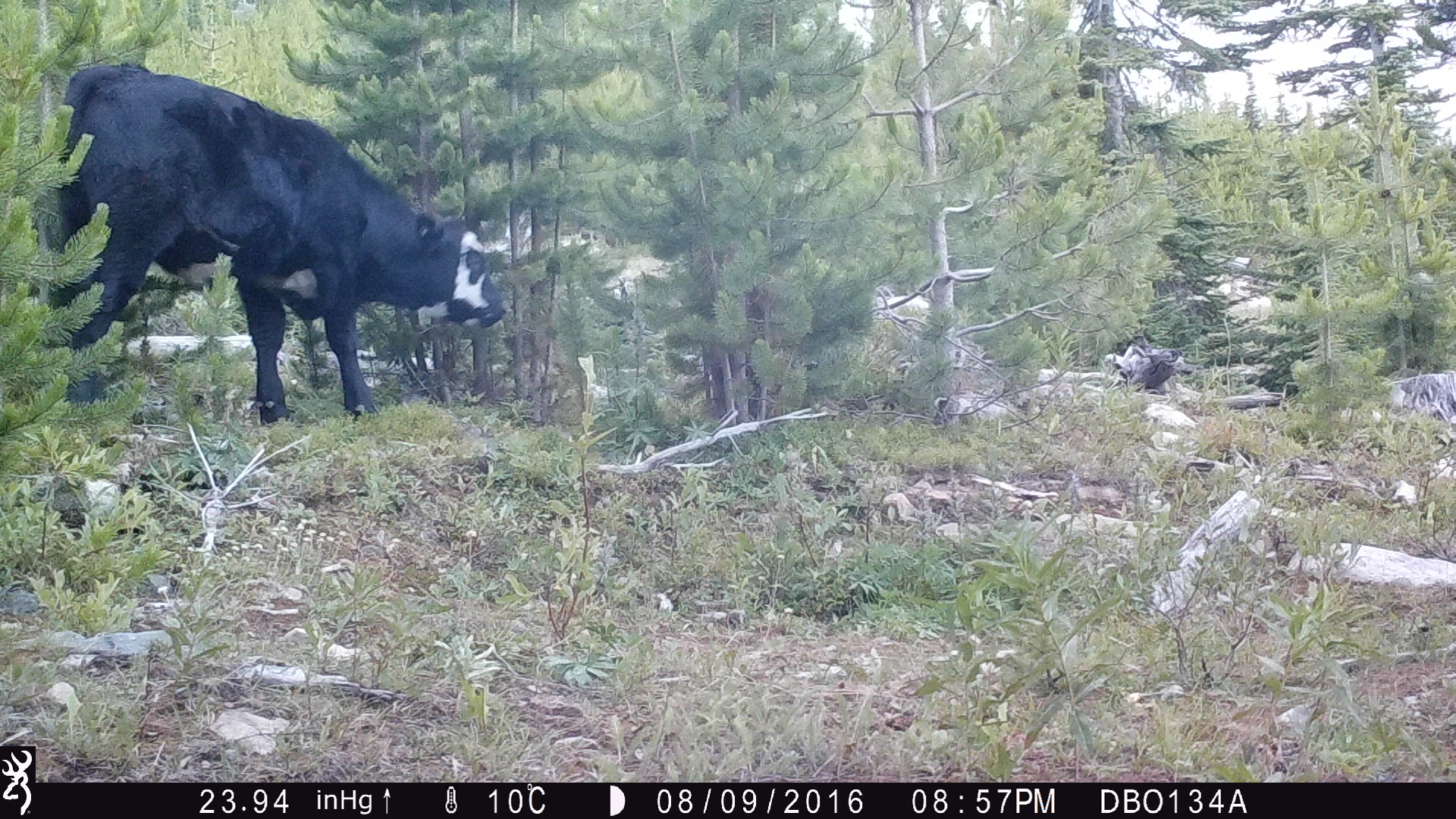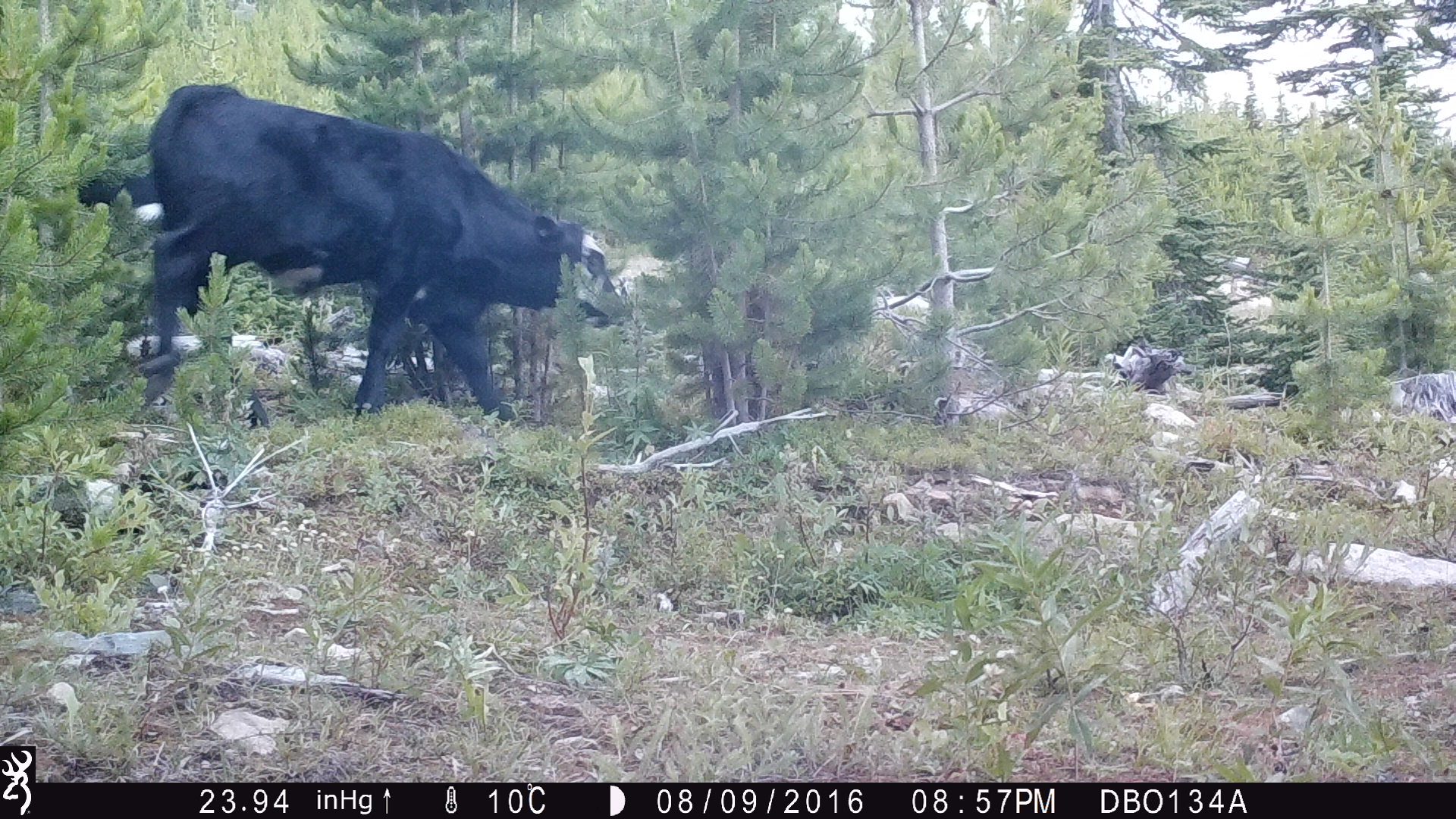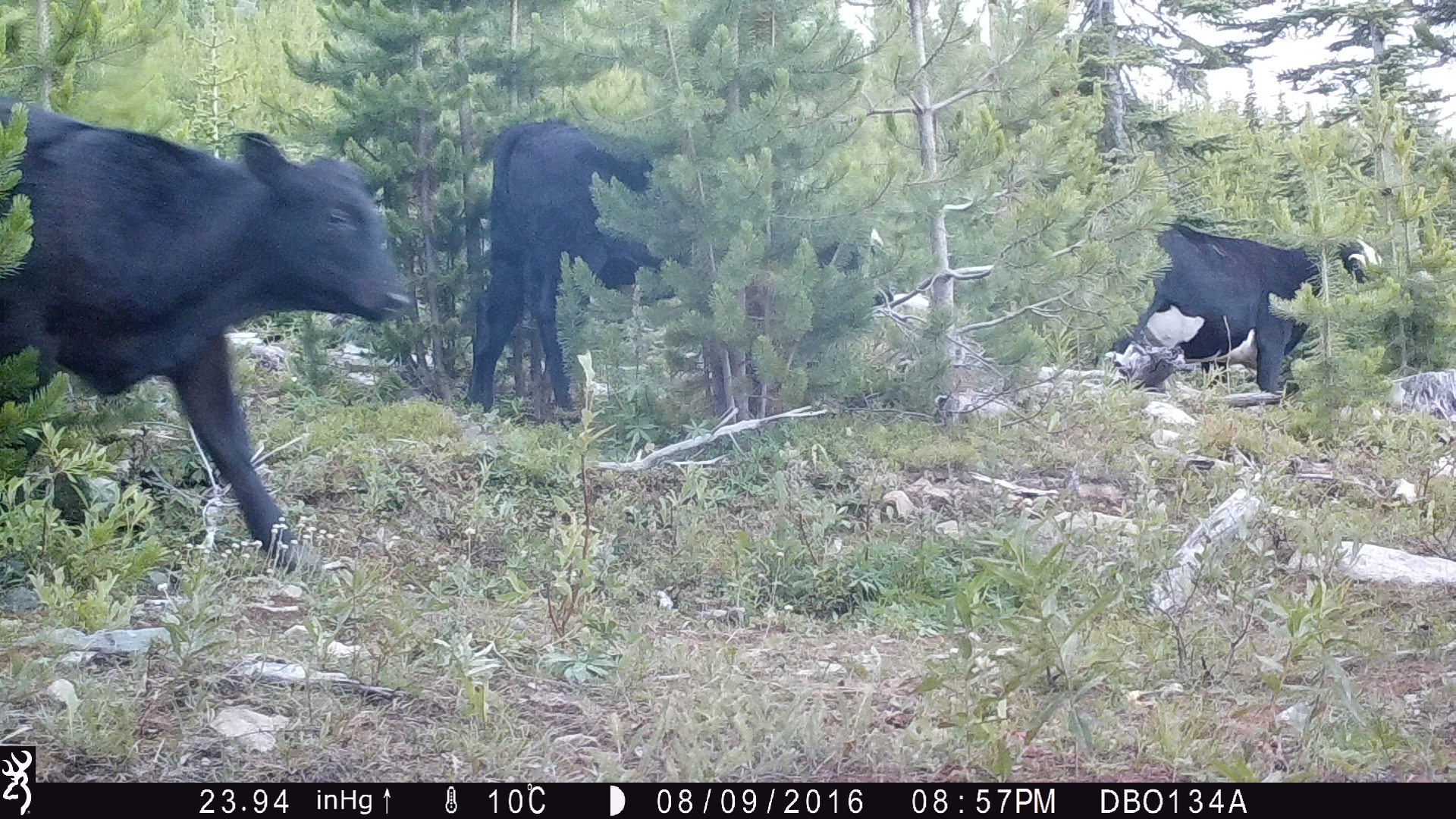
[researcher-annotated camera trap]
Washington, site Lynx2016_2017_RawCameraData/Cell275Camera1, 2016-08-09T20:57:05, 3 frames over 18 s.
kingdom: Animalia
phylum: Chordata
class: Mammalia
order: Artiodactyla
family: Bovidae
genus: Bos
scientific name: Bos taurus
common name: domestic cattle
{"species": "domestic cattle (Bos taurus)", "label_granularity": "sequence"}